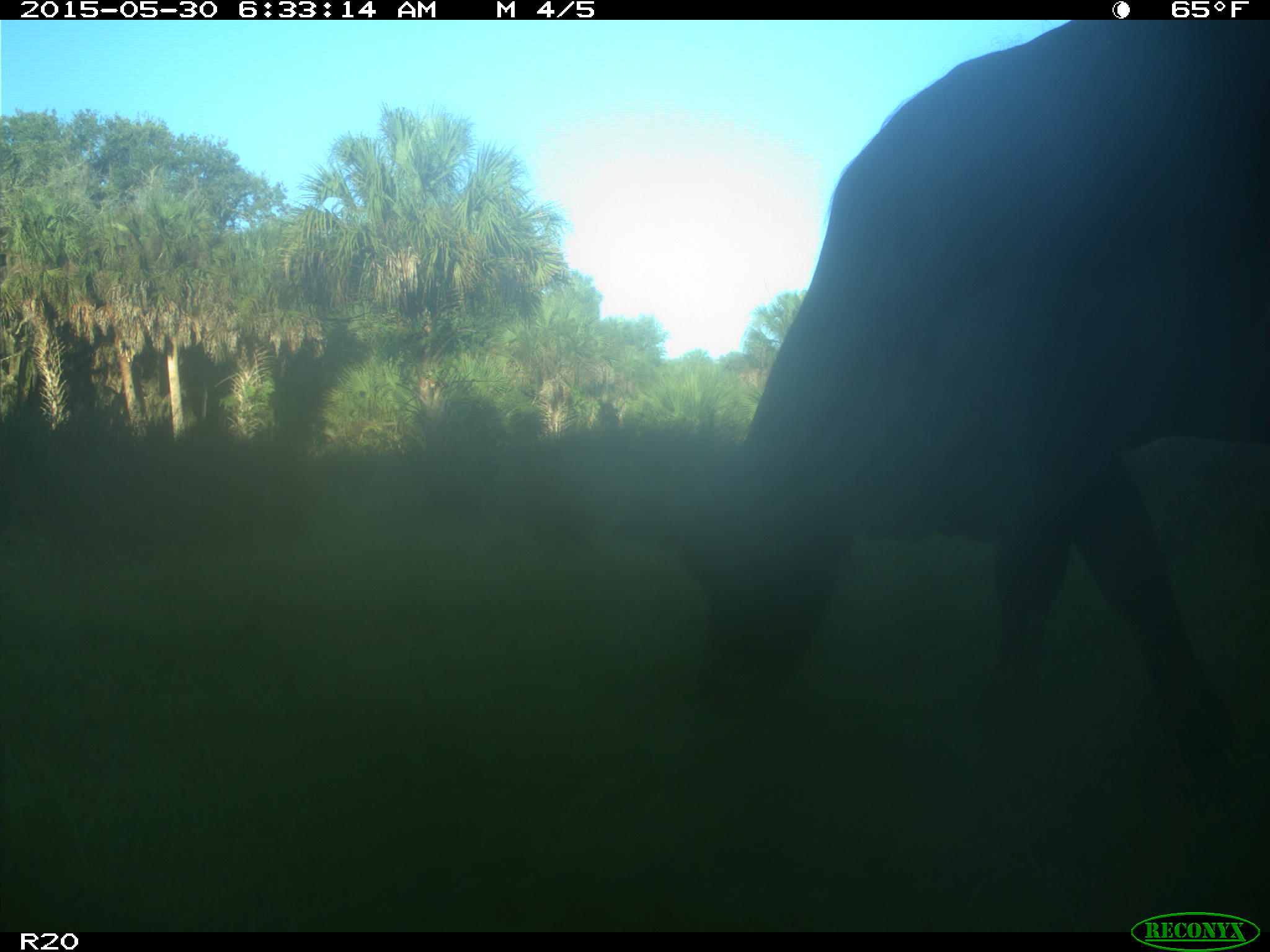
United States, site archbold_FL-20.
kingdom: Animalia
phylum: Chordata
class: Mammalia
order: Artiodactyla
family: Bovidae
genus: Bos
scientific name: Bos taurus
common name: domestic cow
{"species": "Bos taurus (domestic cow)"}